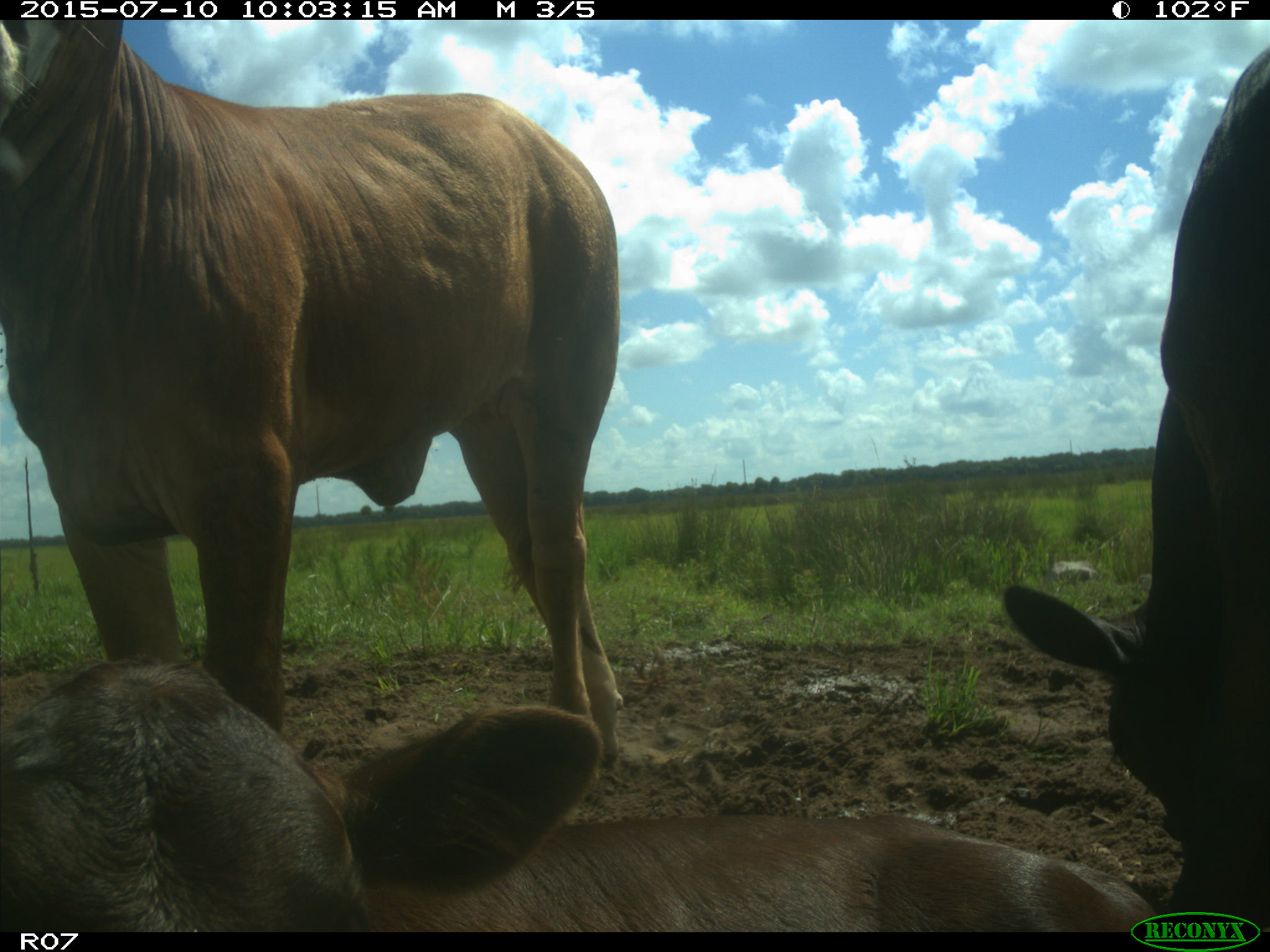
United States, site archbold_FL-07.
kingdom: Animalia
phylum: Chordata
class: Mammalia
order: Artiodactyla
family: Bovidae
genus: Bos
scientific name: Bos taurus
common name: domestic cow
Bos taurus (domestic cow).